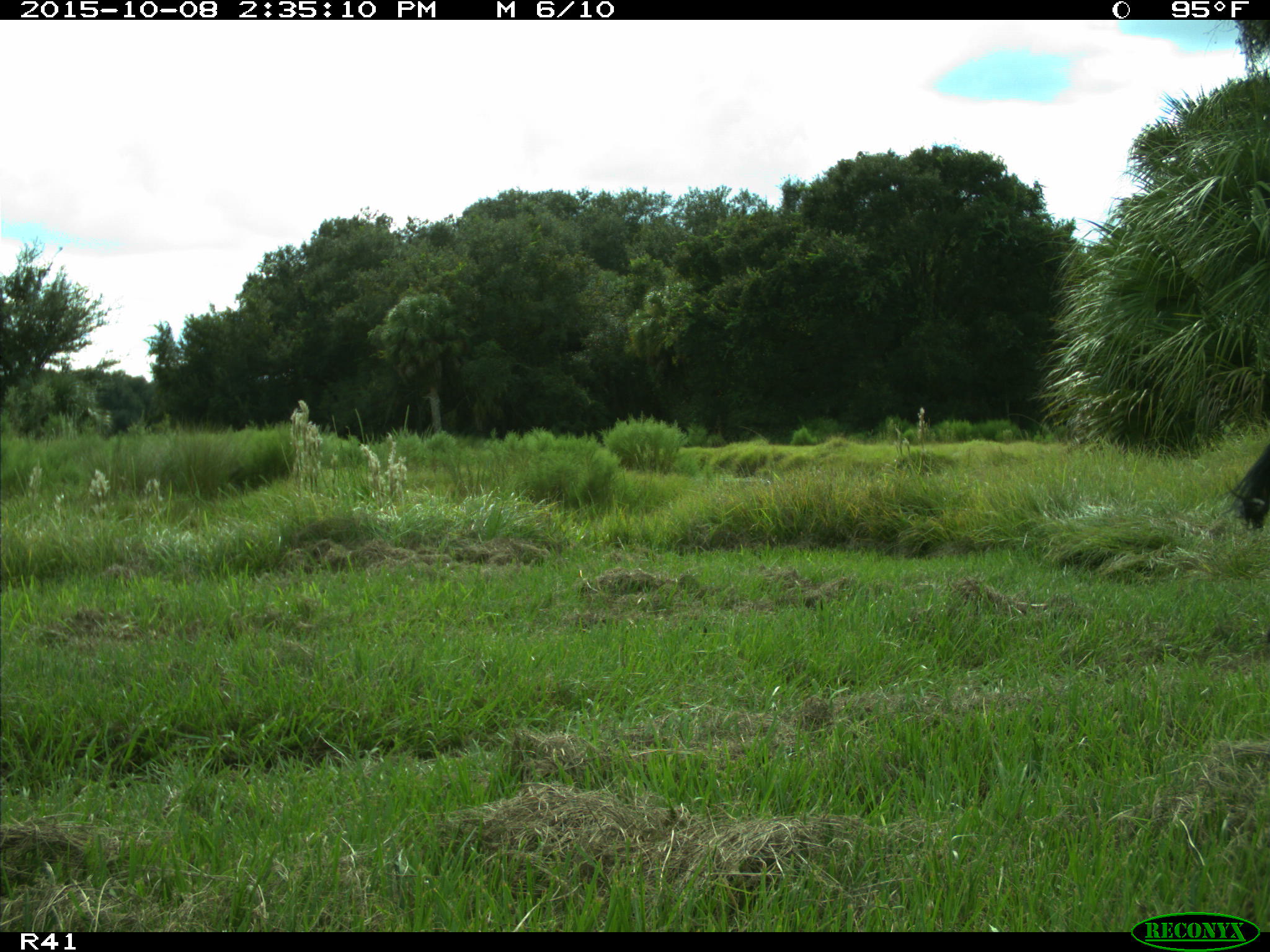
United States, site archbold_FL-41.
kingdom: Animalia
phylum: Chordata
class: Mammalia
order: Artiodactyla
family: Bovidae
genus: Bos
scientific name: Bos taurus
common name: domestic cow